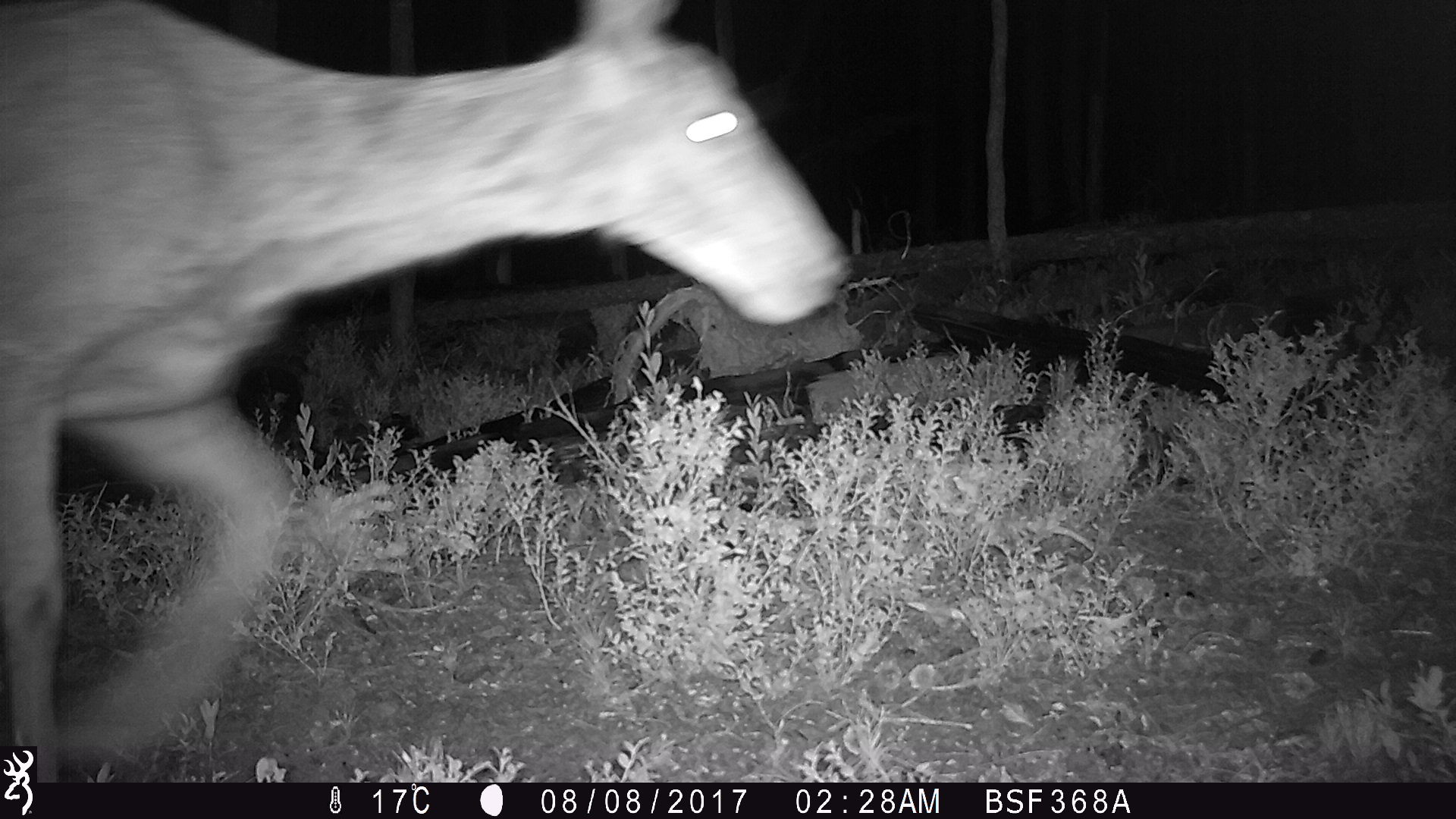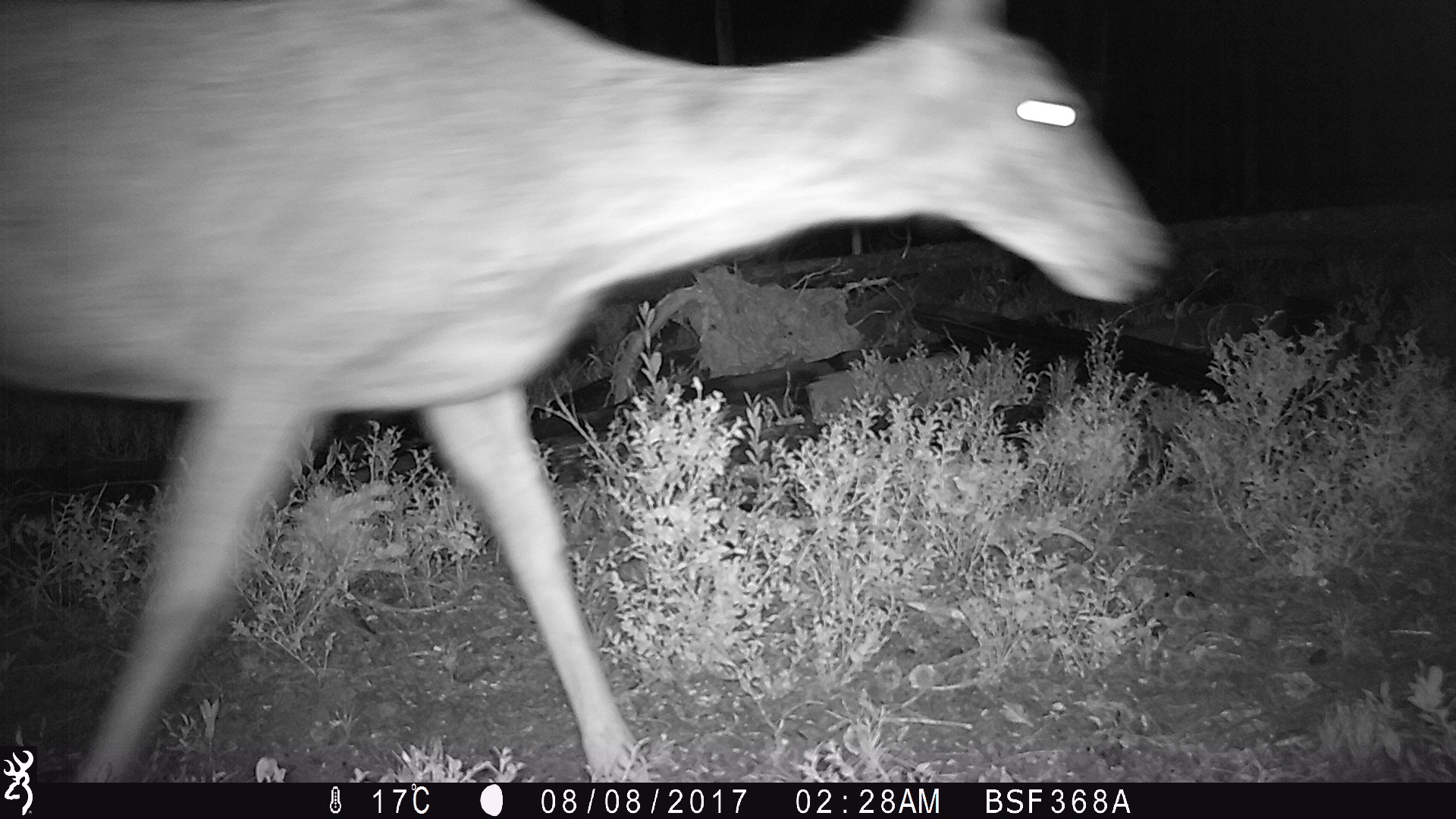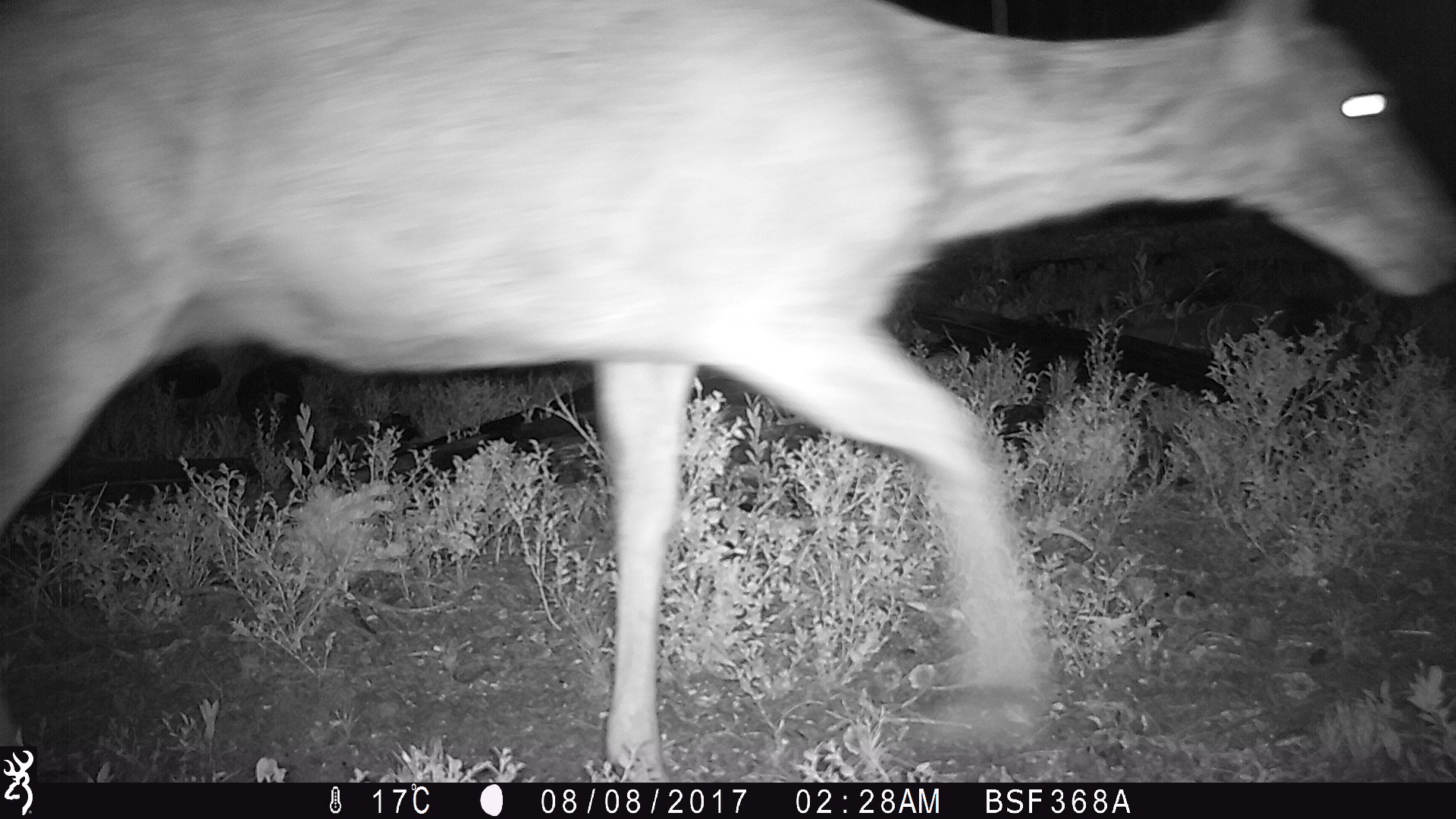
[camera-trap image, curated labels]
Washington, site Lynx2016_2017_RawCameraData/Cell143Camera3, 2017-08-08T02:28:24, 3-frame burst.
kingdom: Animalia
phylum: Chordata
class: Mammalia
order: Artiodactyla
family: Cervidae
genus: Odocoileus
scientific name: Odocoileus hemionus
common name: mule deer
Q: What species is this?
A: Odocoileus hemionus (mule deer).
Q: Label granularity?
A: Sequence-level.